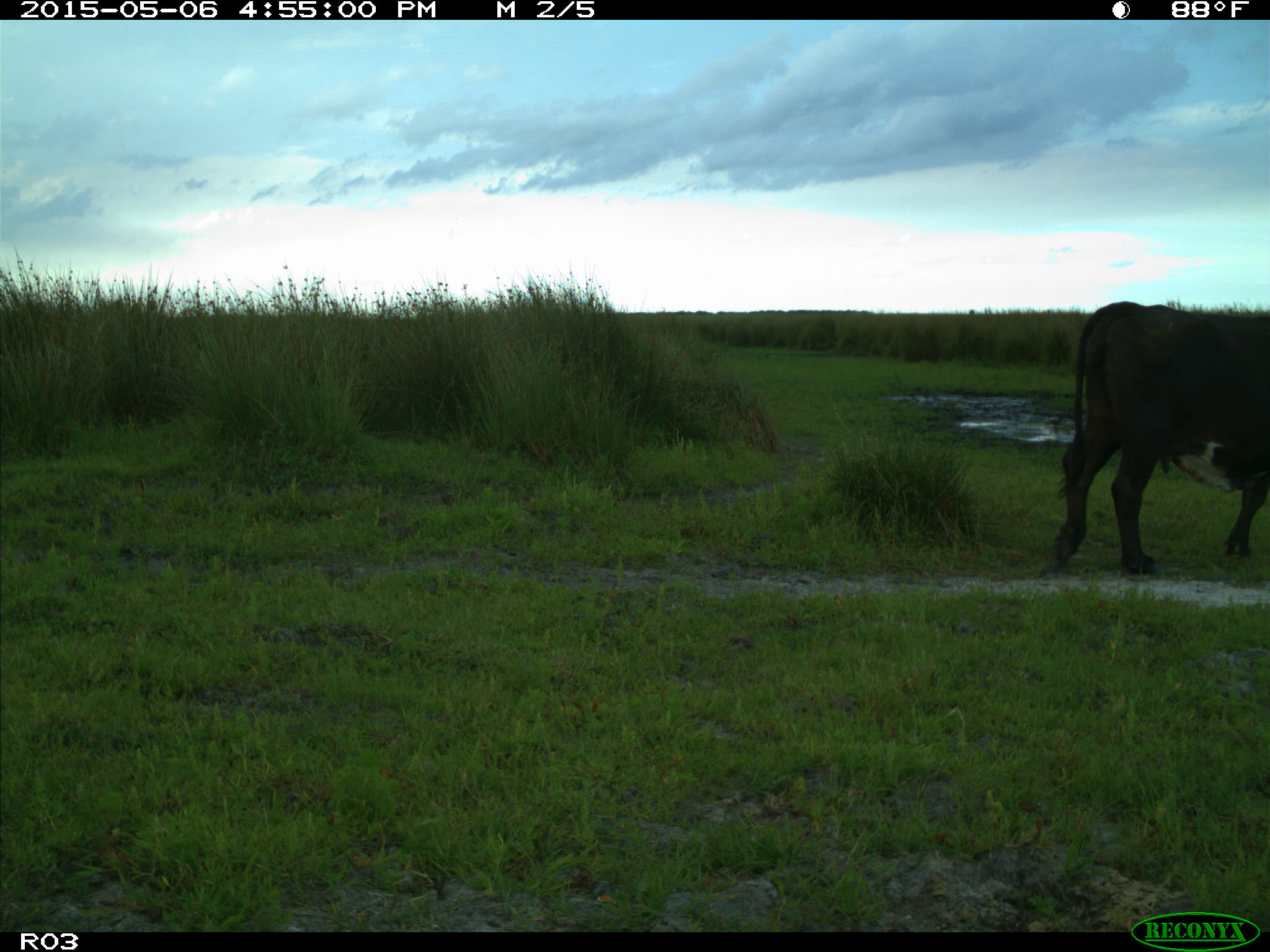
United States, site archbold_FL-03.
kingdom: Animalia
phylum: Chordata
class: Mammalia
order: Artiodactyla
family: Bovidae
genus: Bos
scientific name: Bos taurus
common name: domestic cow